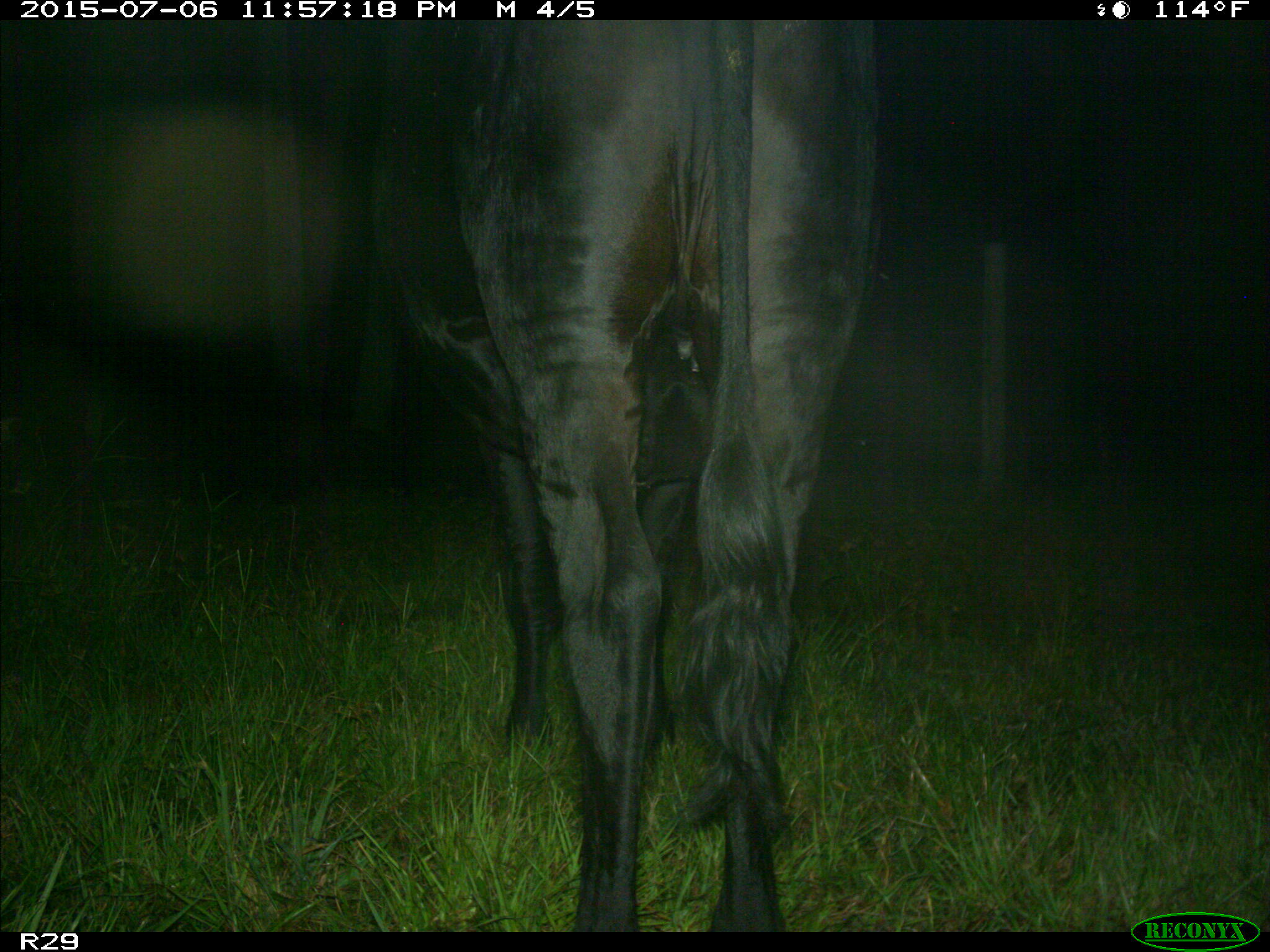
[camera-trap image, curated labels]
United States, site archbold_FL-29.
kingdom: Animalia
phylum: Chordata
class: Mammalia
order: Artiodactyla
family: Bovidae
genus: Bos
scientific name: Bos taurus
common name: domestic cow